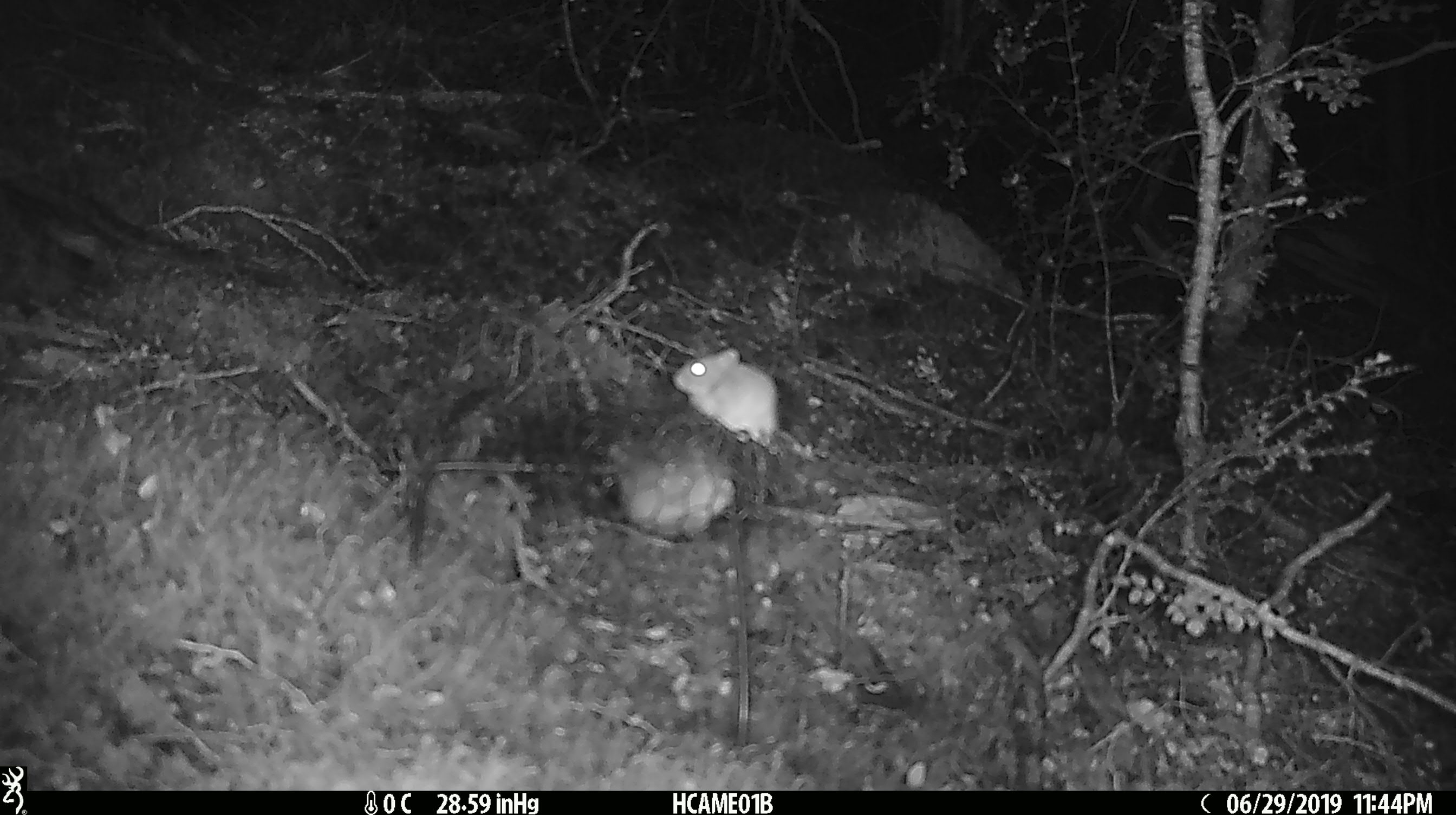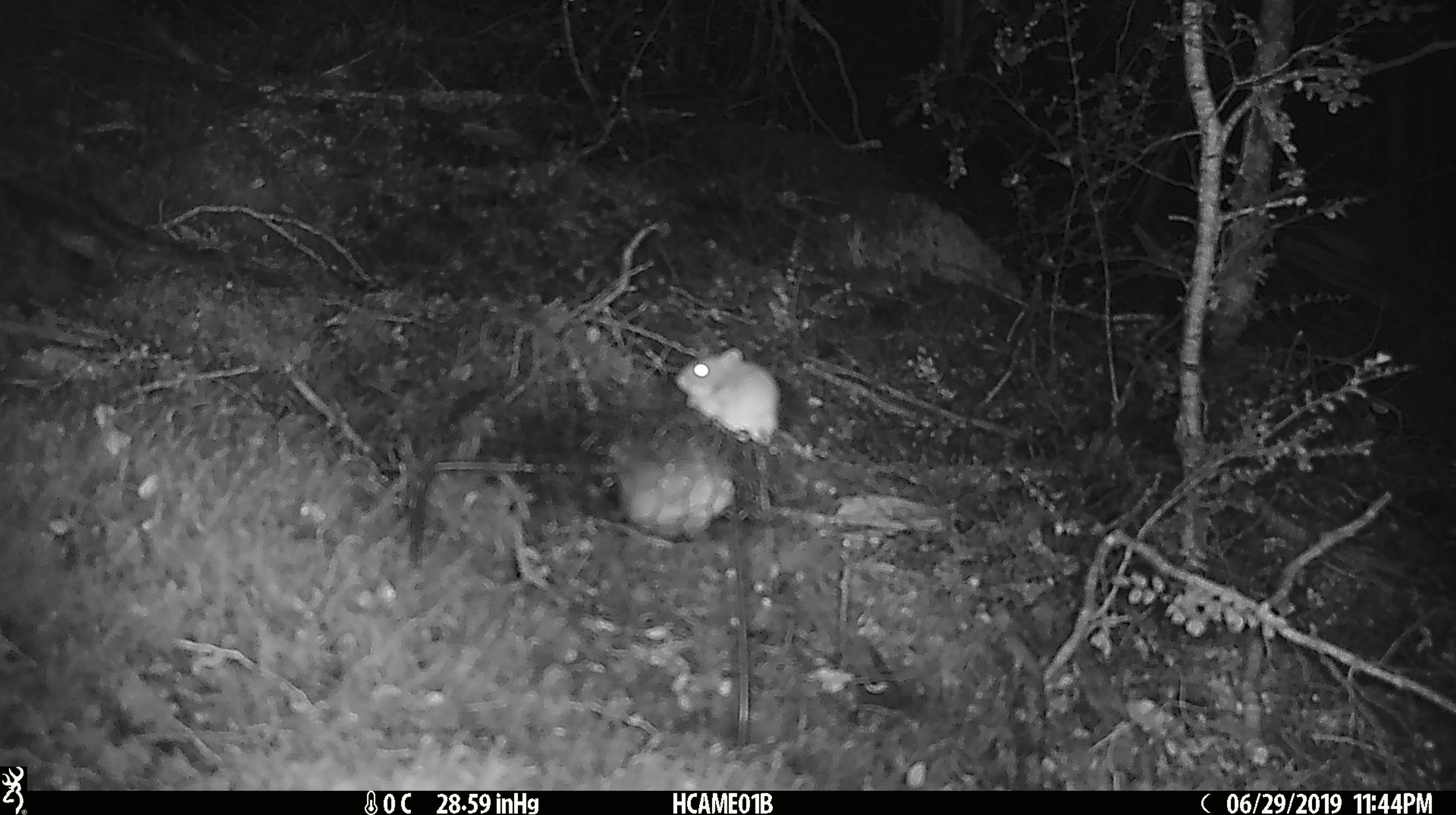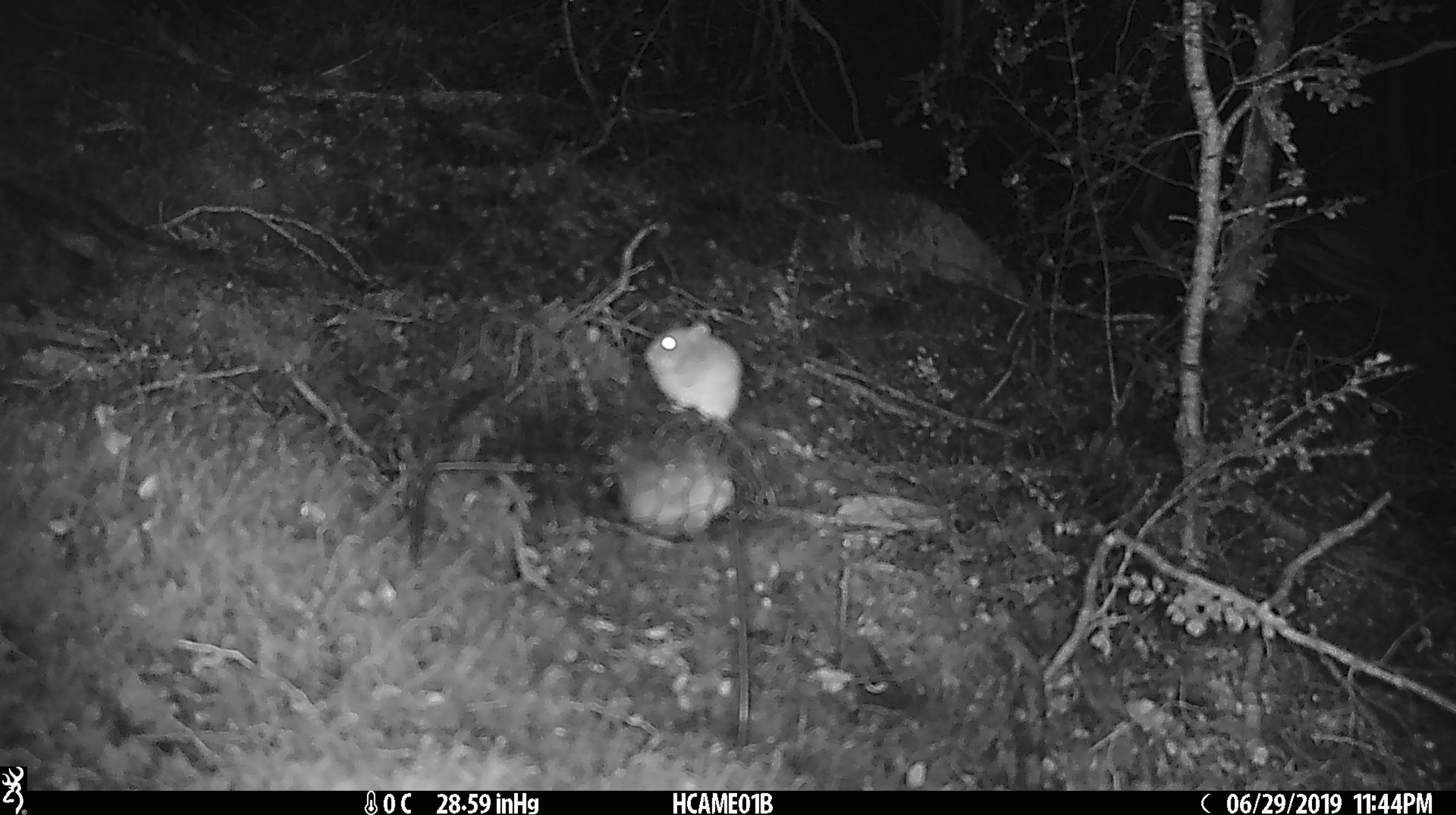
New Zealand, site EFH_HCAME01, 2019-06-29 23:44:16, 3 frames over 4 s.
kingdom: Animalia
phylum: Chordata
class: Mammalia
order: Rodentia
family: Muridae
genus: Mus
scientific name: Mus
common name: mouse